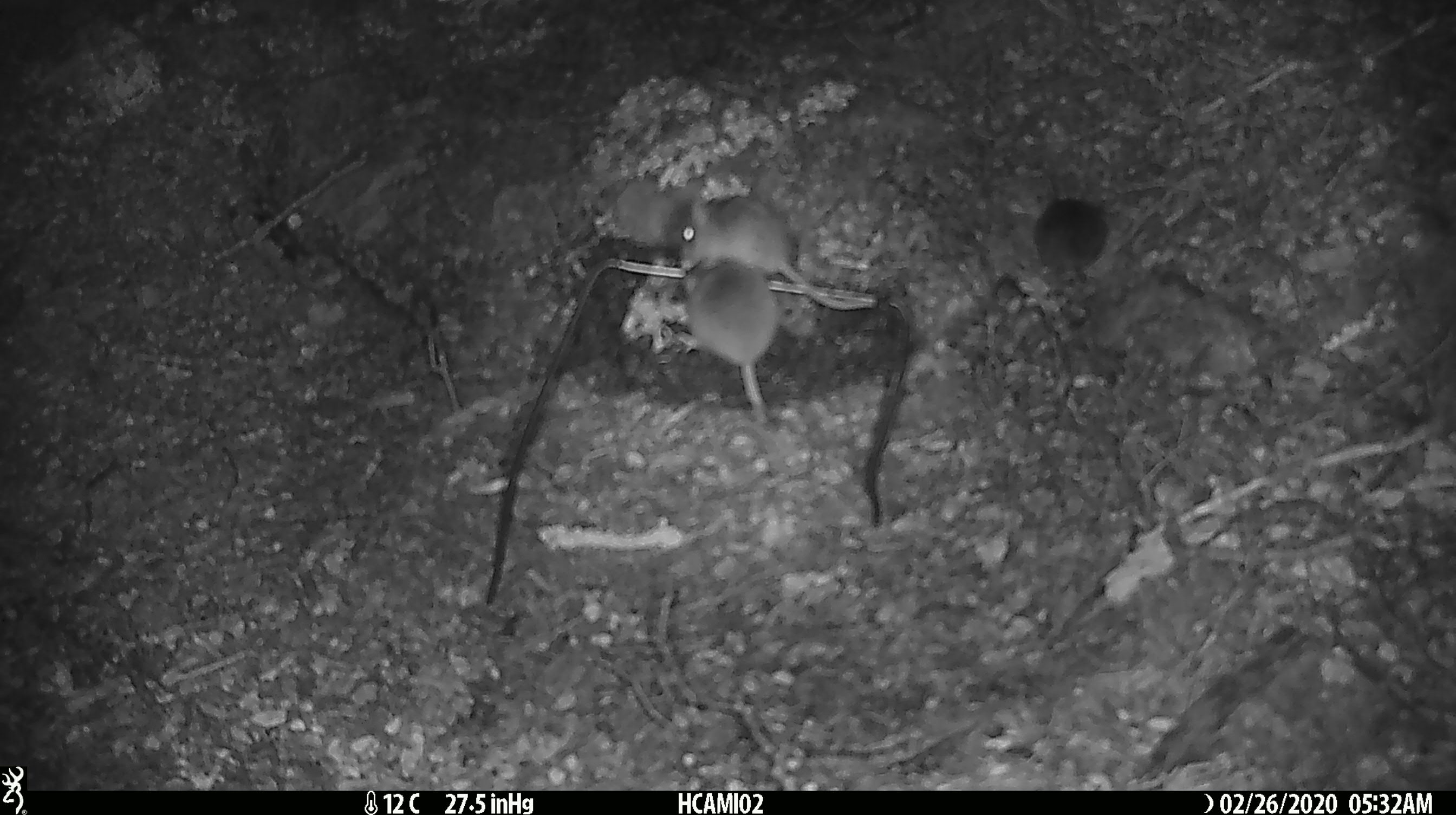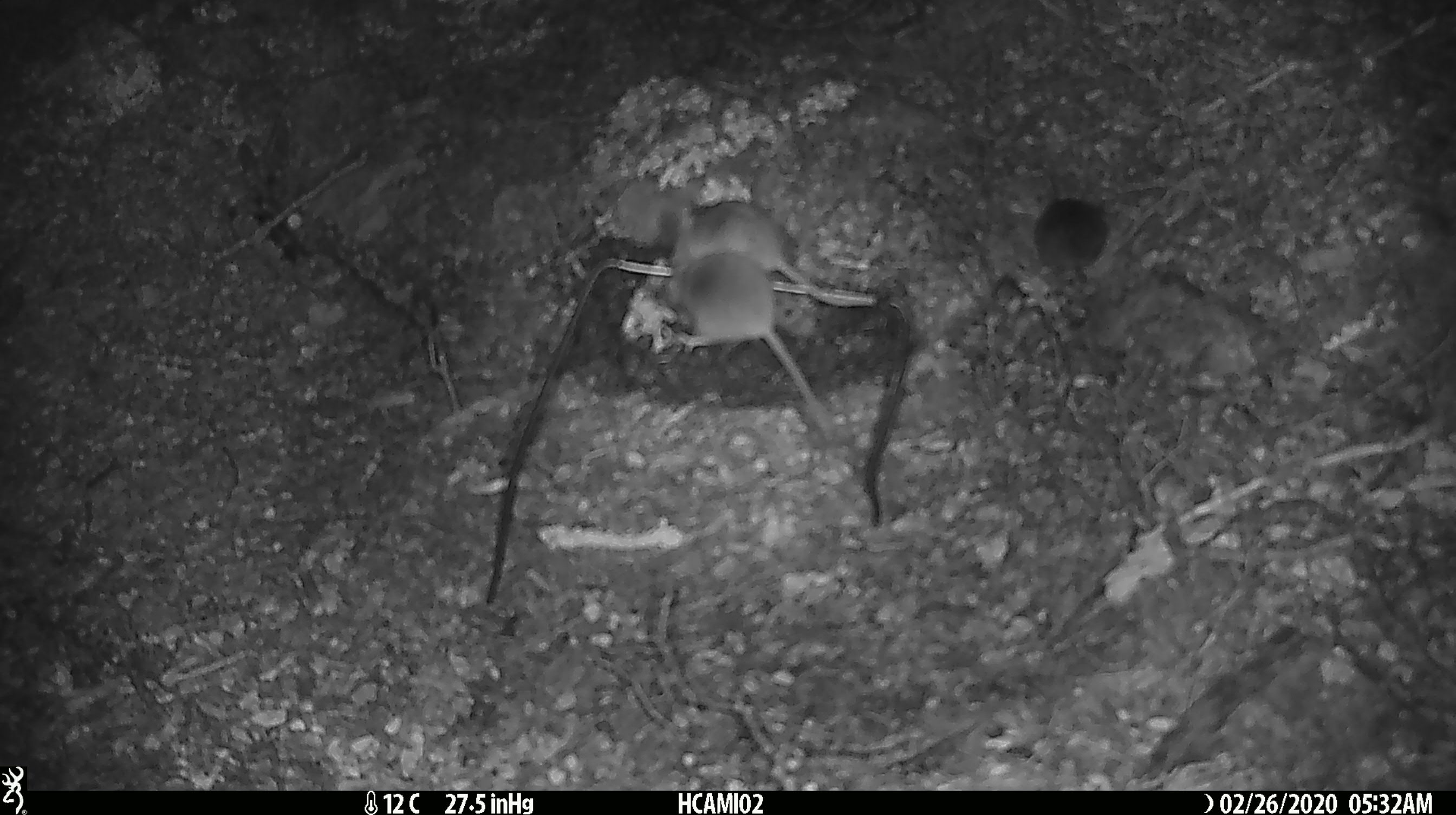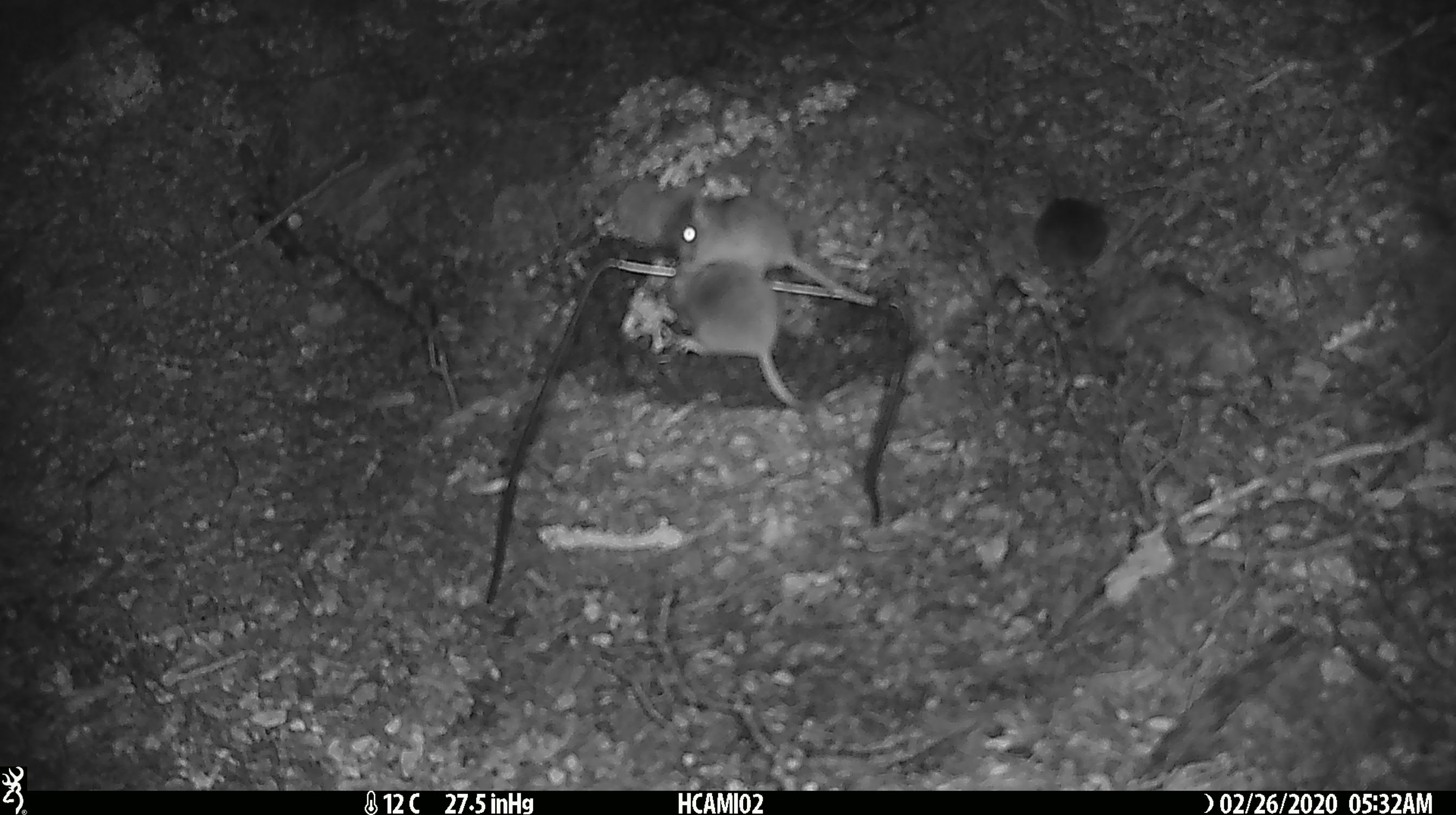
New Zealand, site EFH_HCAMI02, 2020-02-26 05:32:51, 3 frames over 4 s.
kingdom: Animalia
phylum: Chordata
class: Mammalia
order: Rodentia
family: Muridae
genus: Mus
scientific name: Mus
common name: mouse